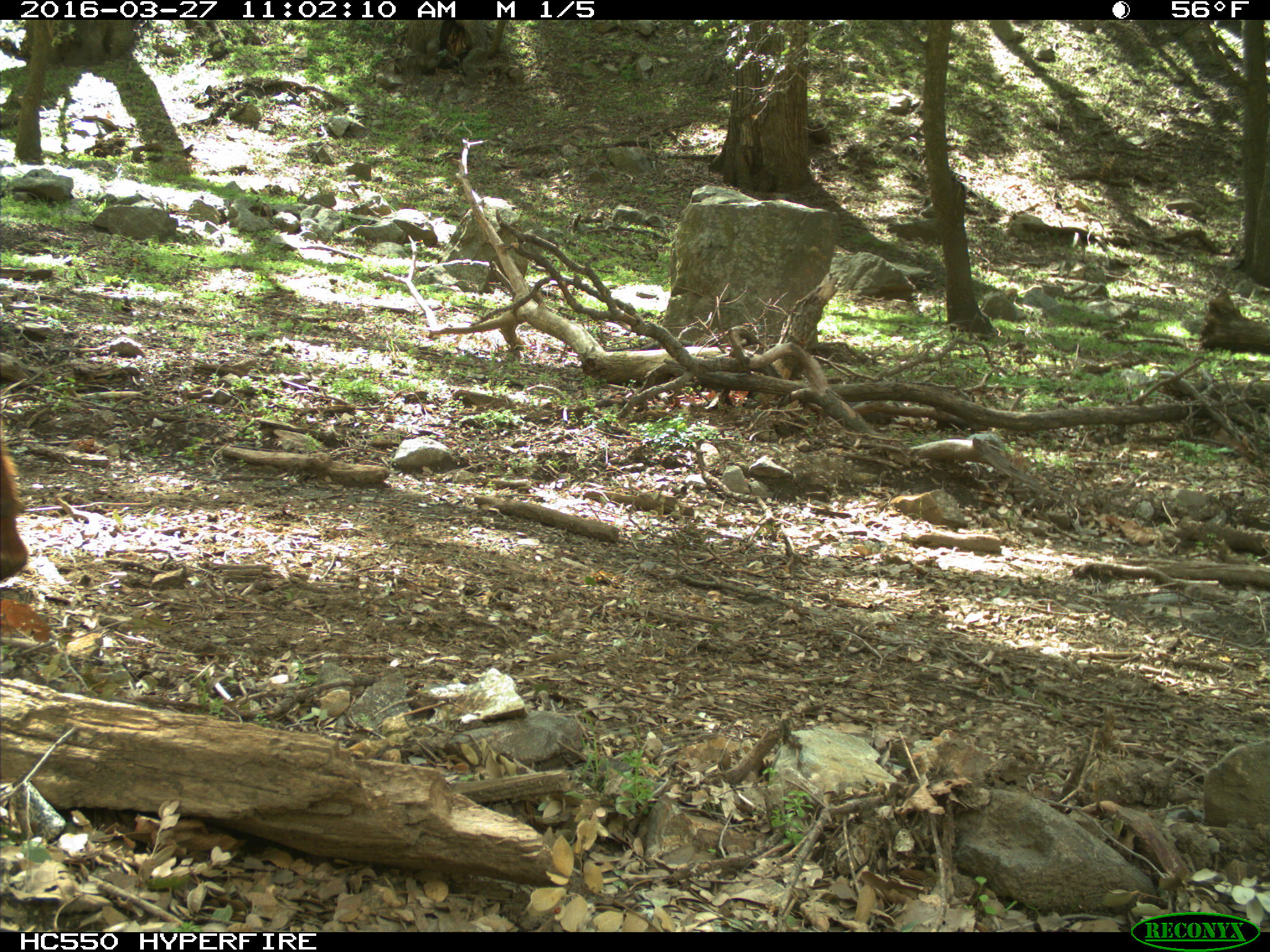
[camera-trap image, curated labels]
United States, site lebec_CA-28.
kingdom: Animalia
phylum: Chordata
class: Mammalia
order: Artiodactyla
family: Bovidae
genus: Bos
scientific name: Bos taurus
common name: domestic cow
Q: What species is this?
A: Bos taurus (domestic cow).